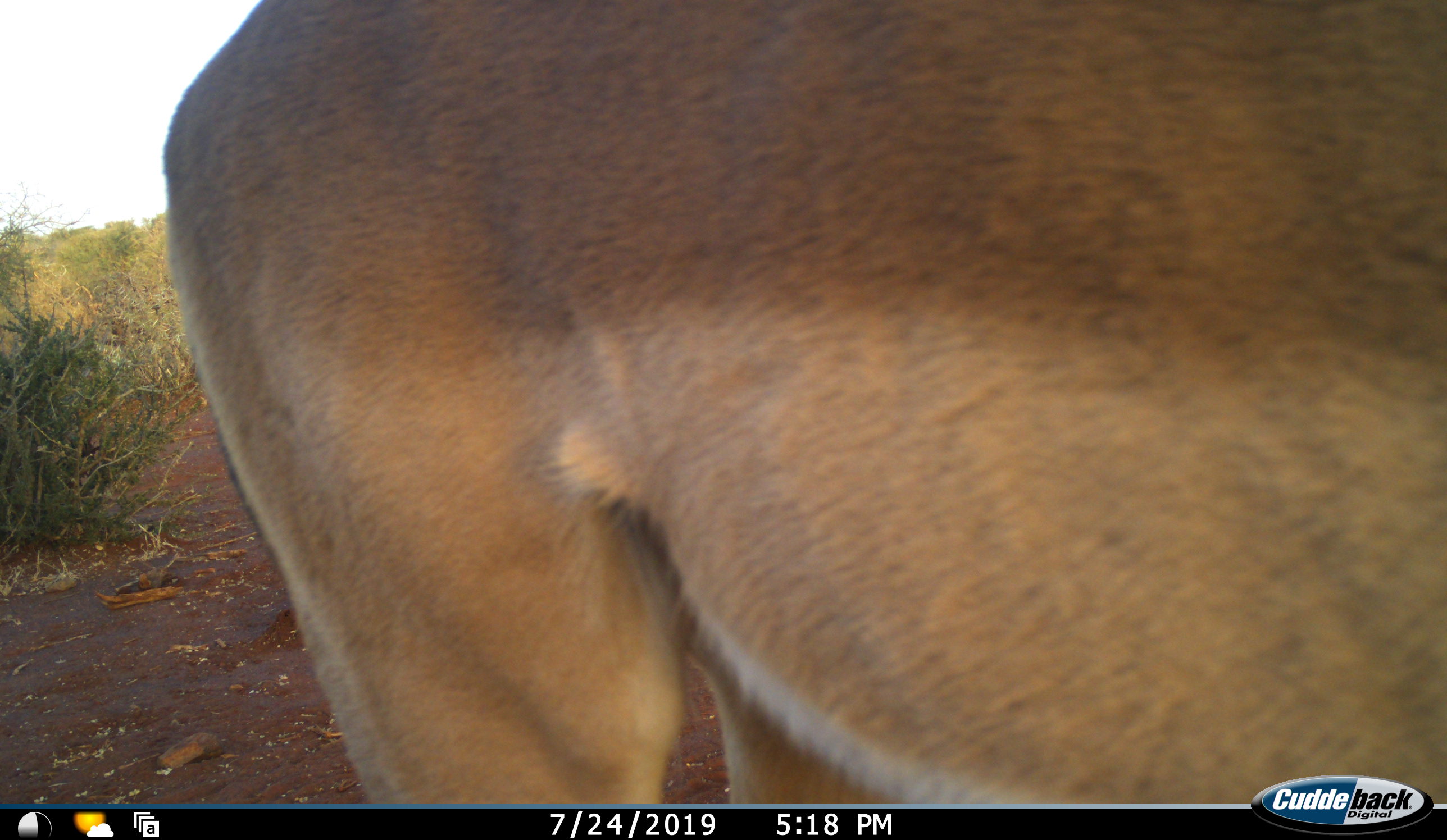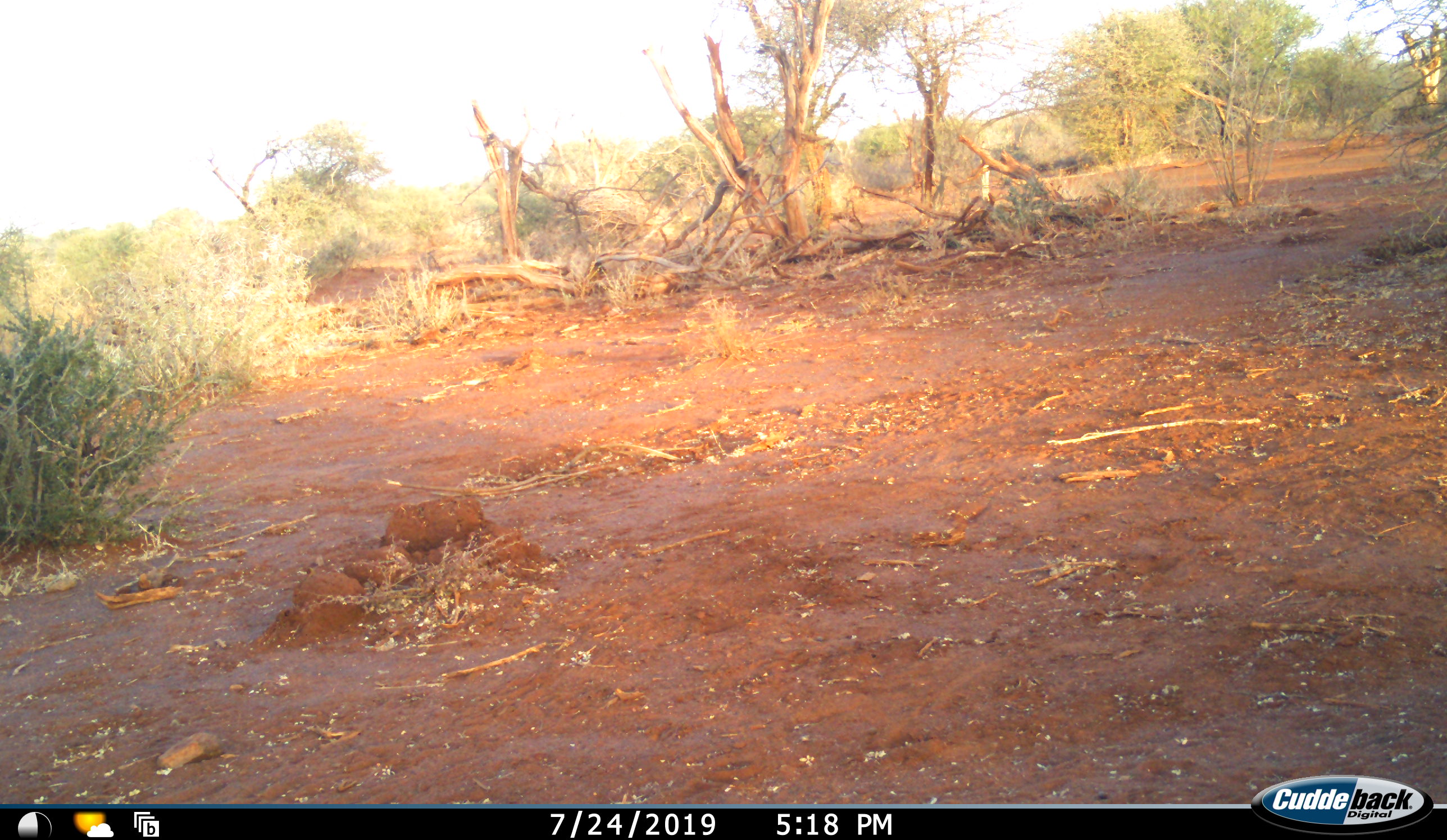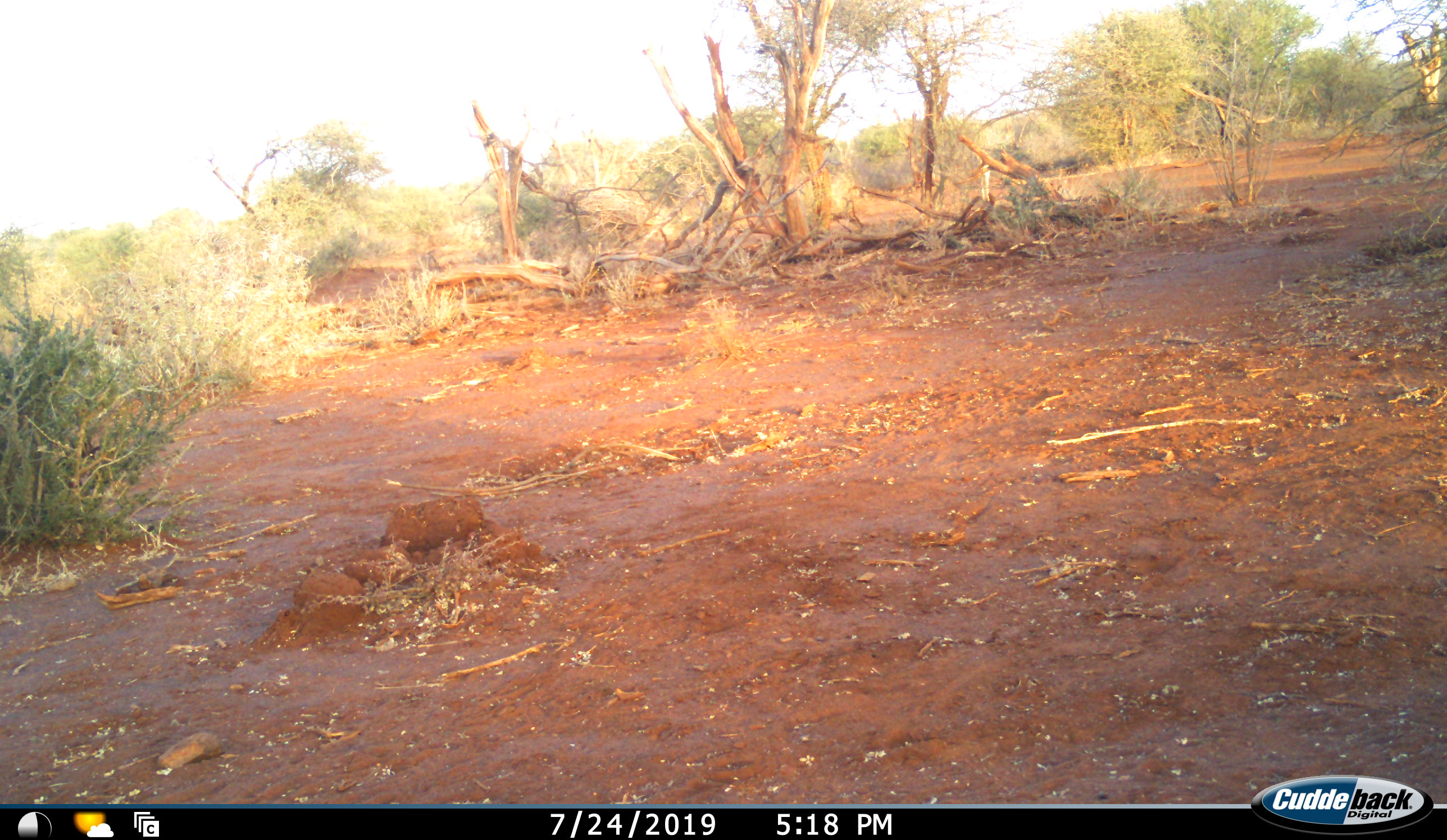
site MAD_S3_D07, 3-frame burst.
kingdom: Animalia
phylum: Chordata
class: Mammalia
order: Artiodactyla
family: Bovidae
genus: Aepyceros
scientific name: Aepyceros melampus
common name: impala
Impala (Aepyceros melampus), count 1. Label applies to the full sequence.